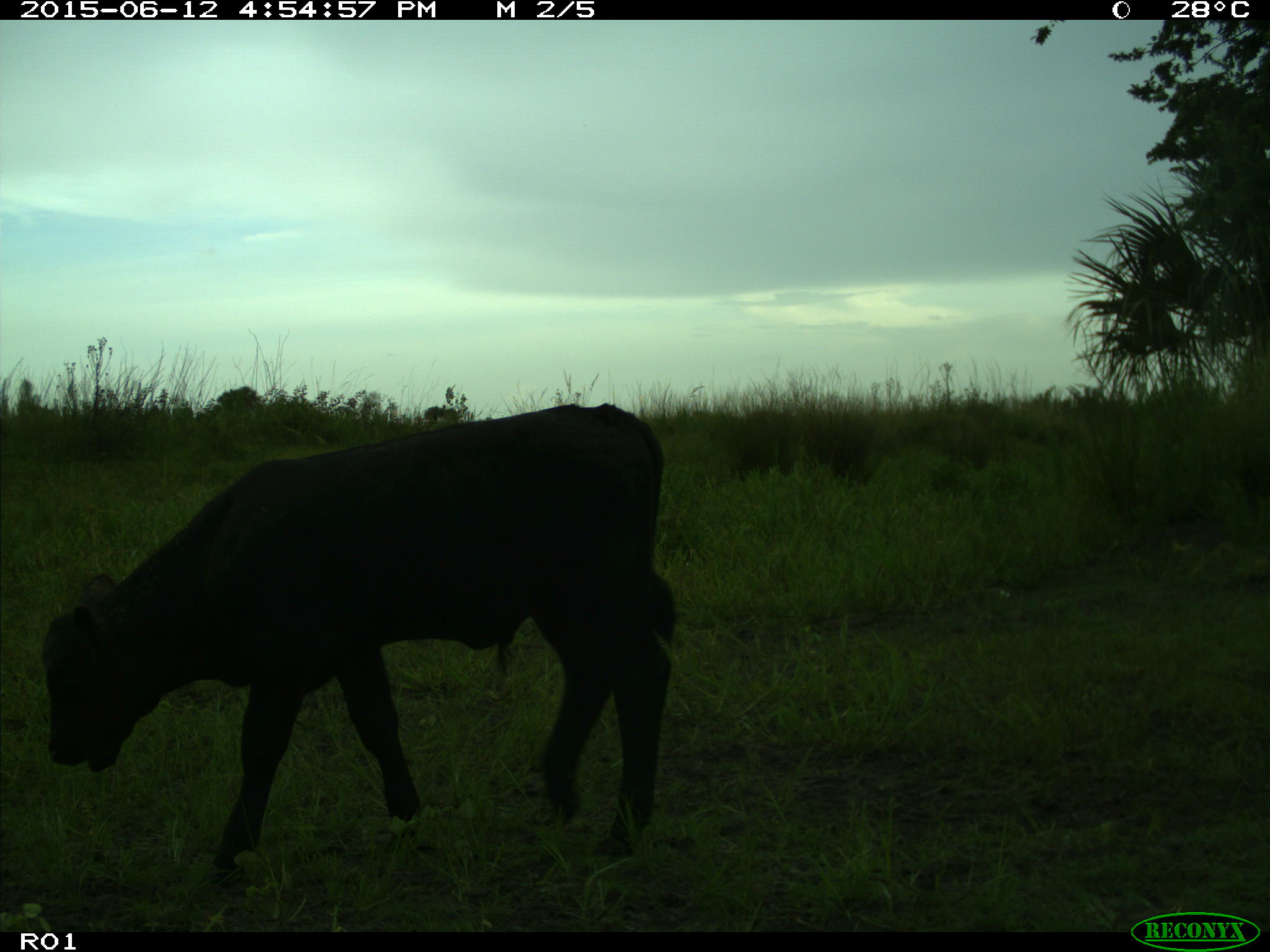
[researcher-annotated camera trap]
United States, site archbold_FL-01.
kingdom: Animalia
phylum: Chordata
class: Mammalia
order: Artiodactyla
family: Bovidae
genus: Bos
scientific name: Bos taurus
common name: domestic cow